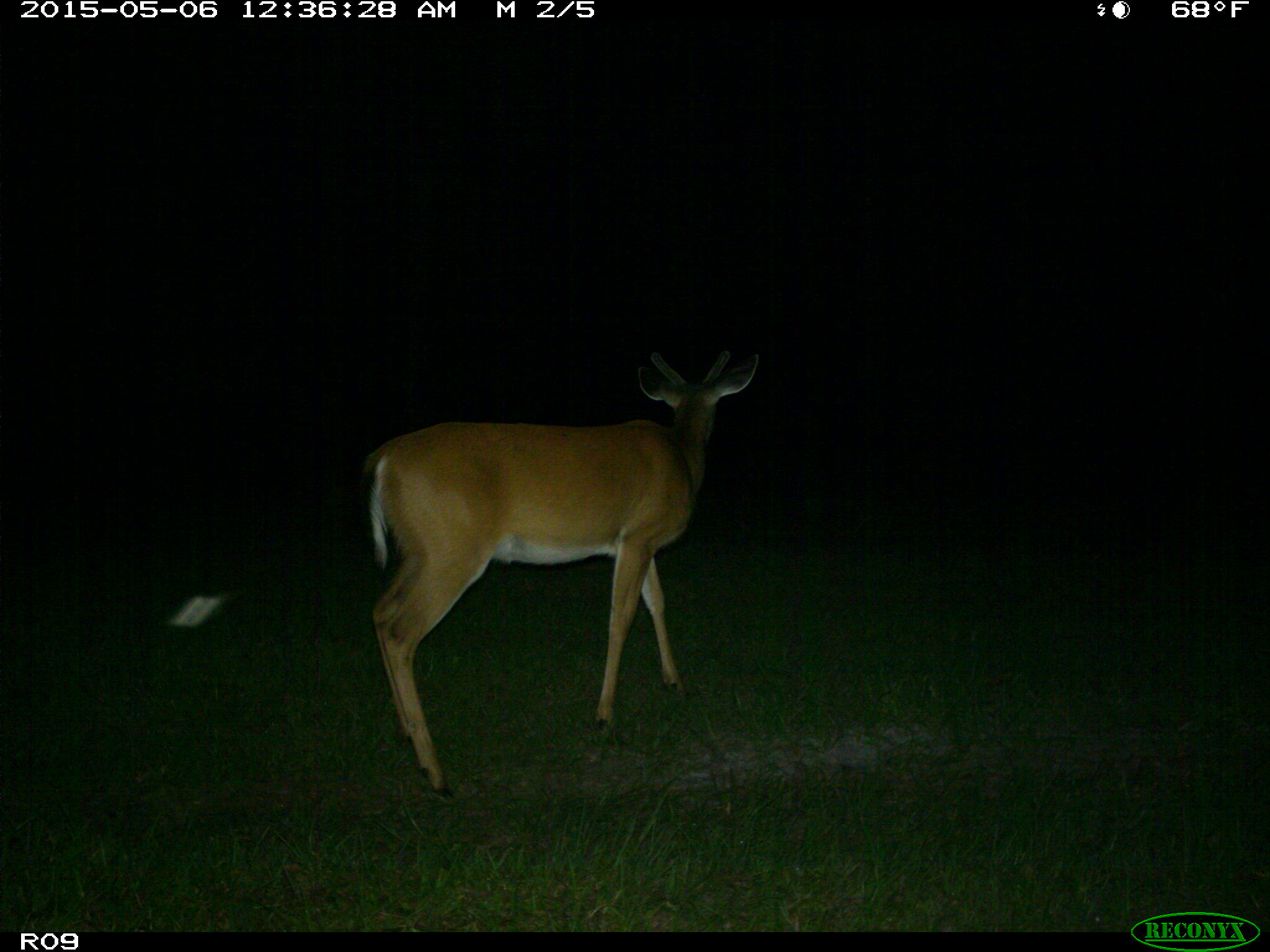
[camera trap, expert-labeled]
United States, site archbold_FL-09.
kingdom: Animalia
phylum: Chordata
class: Mammalia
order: Artiodactyla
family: Cervidae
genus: Odocoileus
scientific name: Odocoileus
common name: deer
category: unidentified deer